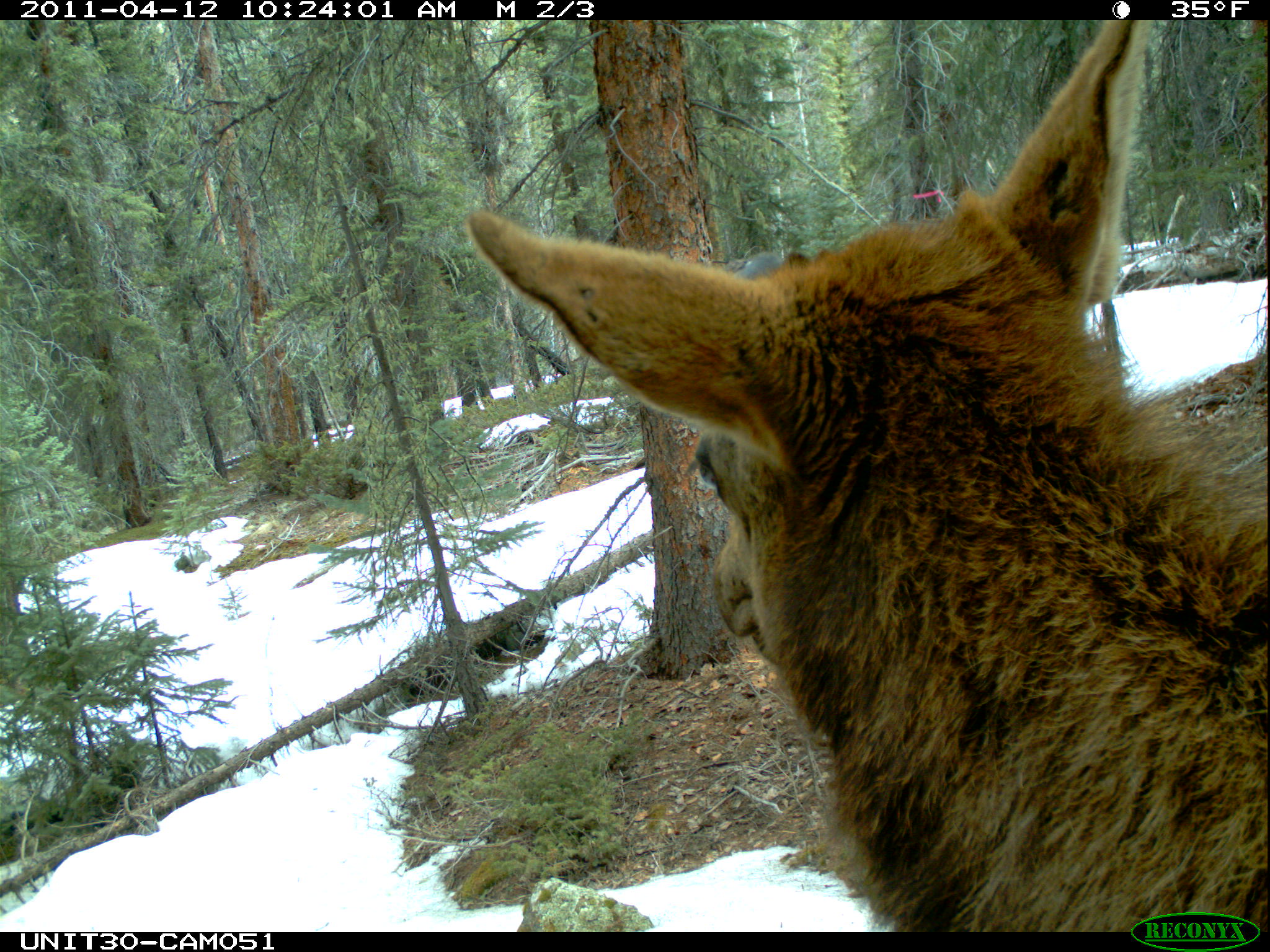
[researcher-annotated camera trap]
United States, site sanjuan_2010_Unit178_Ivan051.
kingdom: Animalia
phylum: Chordata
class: Mammalia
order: Artiodactyla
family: Cervidae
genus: Cervus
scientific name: Cervus elaphus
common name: red deer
Cervus elaphus (red deer).